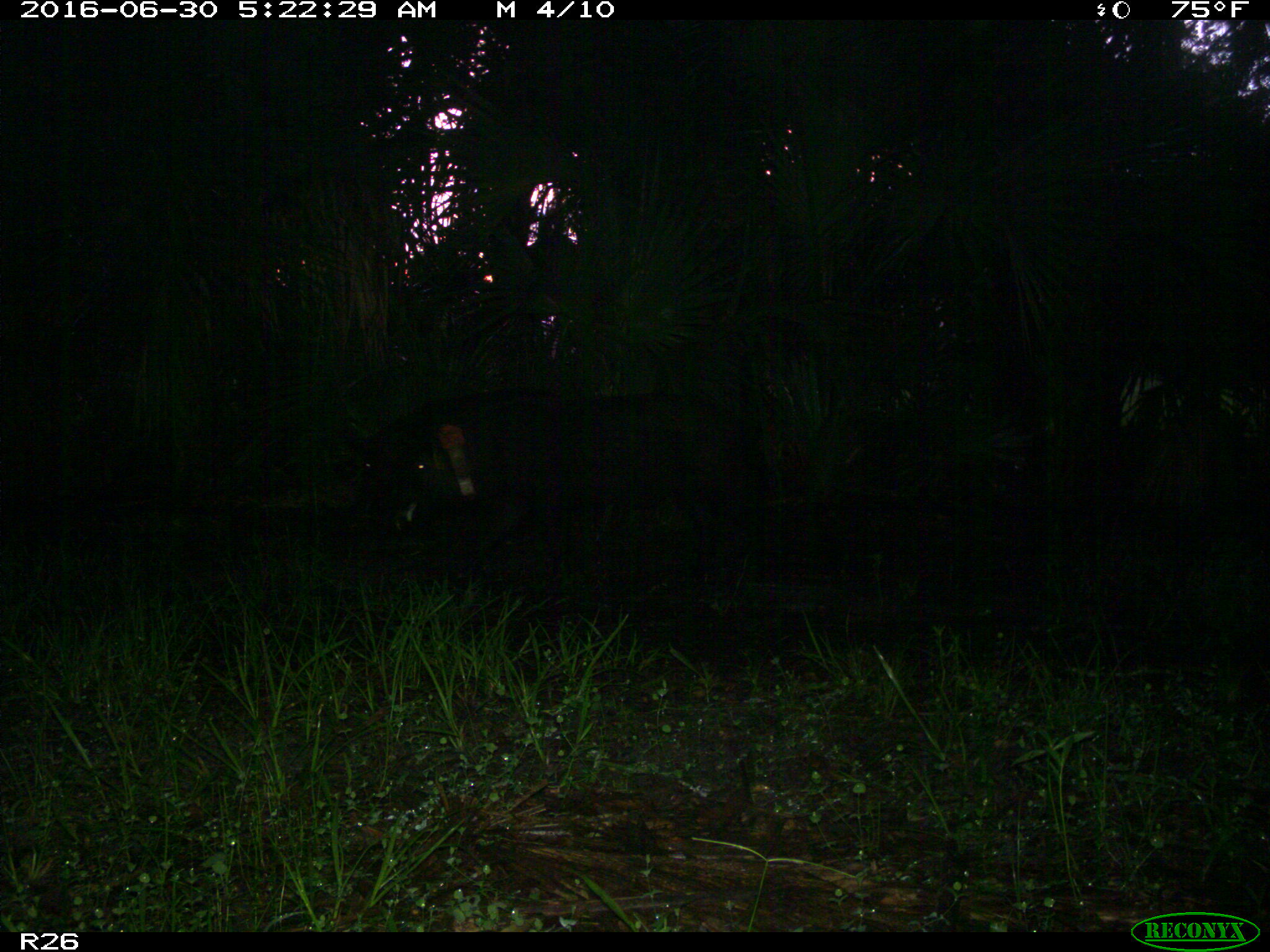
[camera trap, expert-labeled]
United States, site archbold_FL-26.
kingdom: Animalia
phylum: Chordata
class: Mammalia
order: Artiodactyla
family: Suidae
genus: Sus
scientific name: Sus scrofa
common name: wild boar